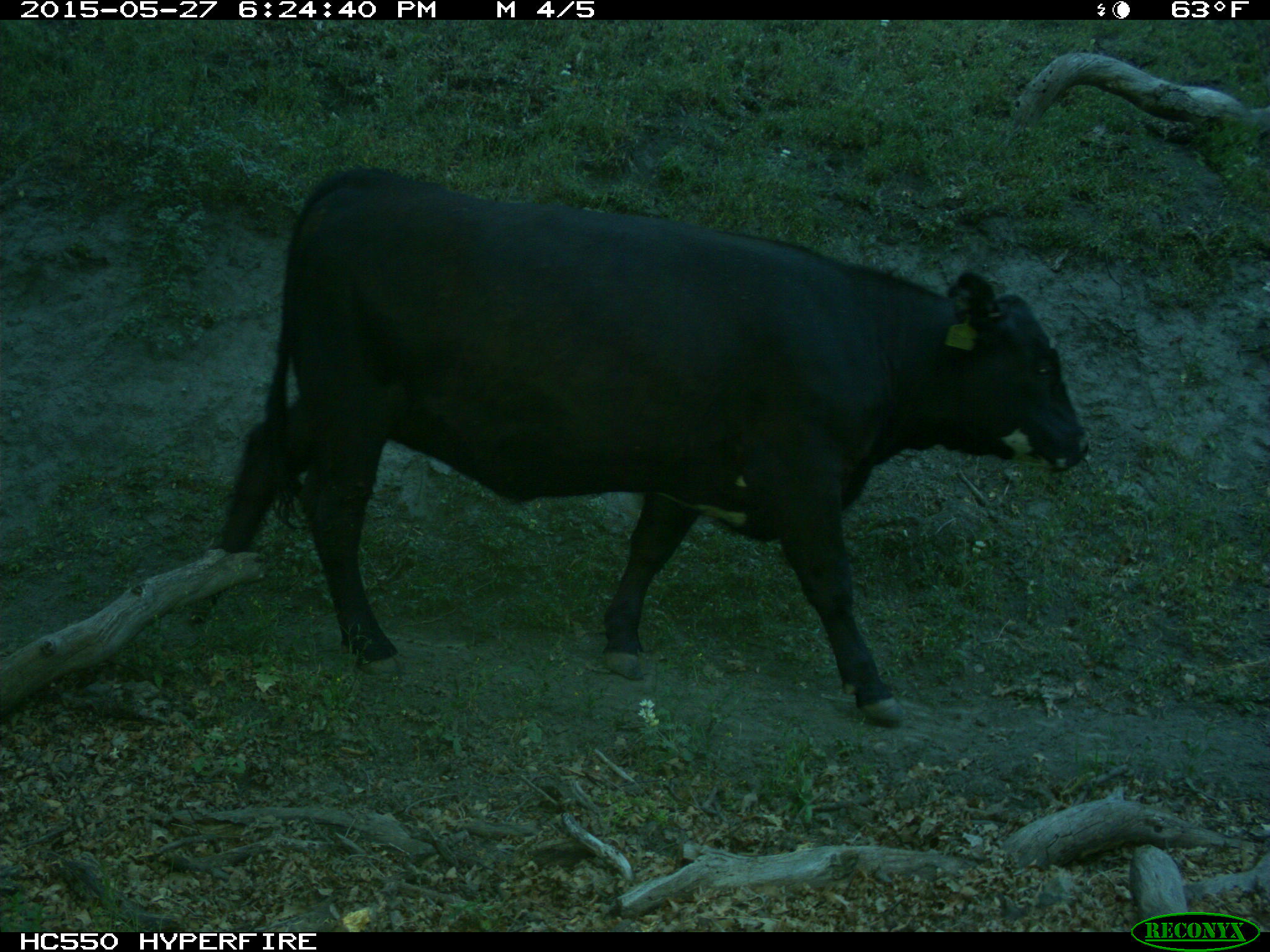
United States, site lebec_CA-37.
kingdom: Animalia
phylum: Chordata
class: Mammalia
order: Artiodactyla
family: Bovidae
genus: Bos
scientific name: Bos taurus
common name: domestic cow